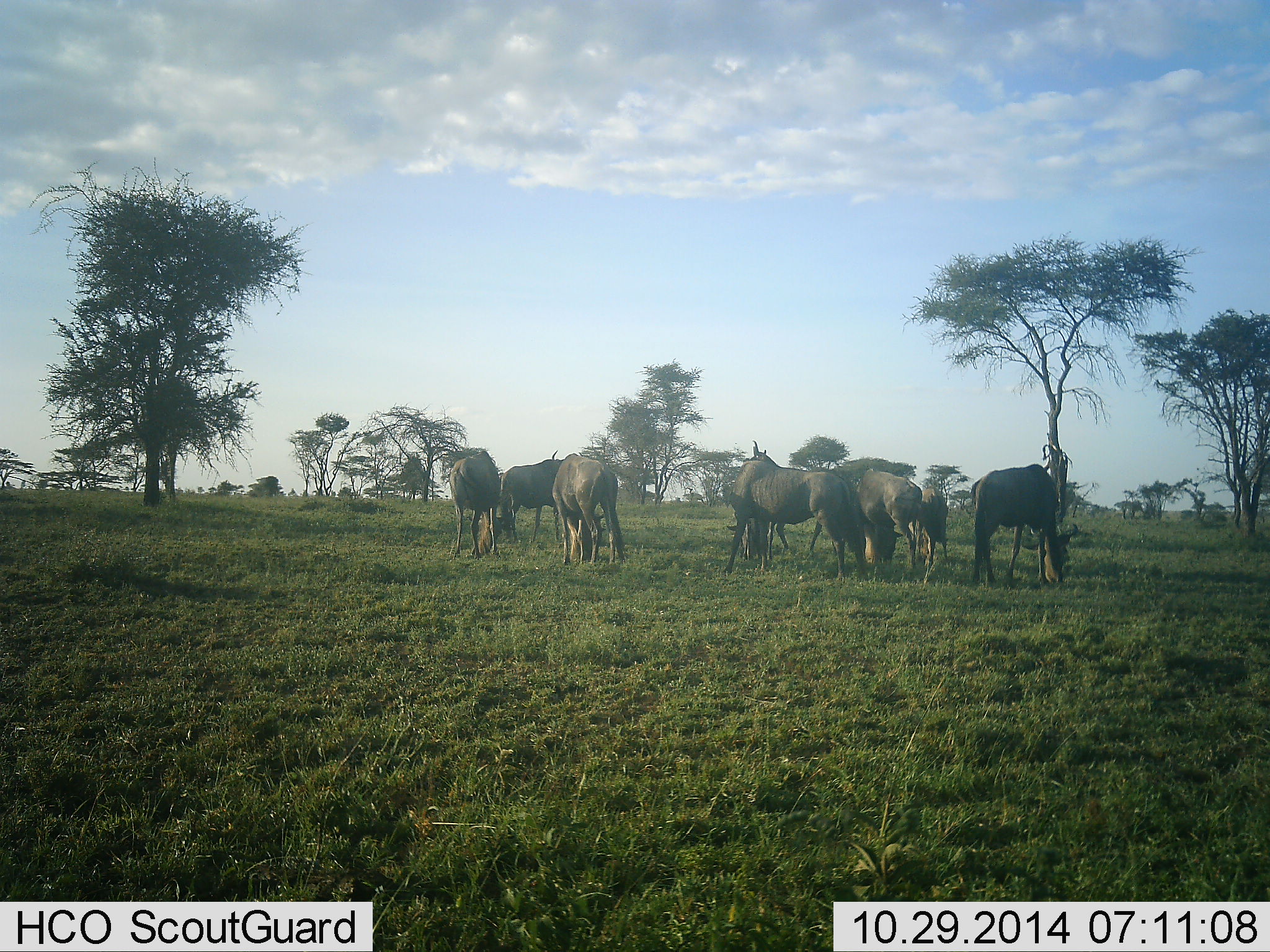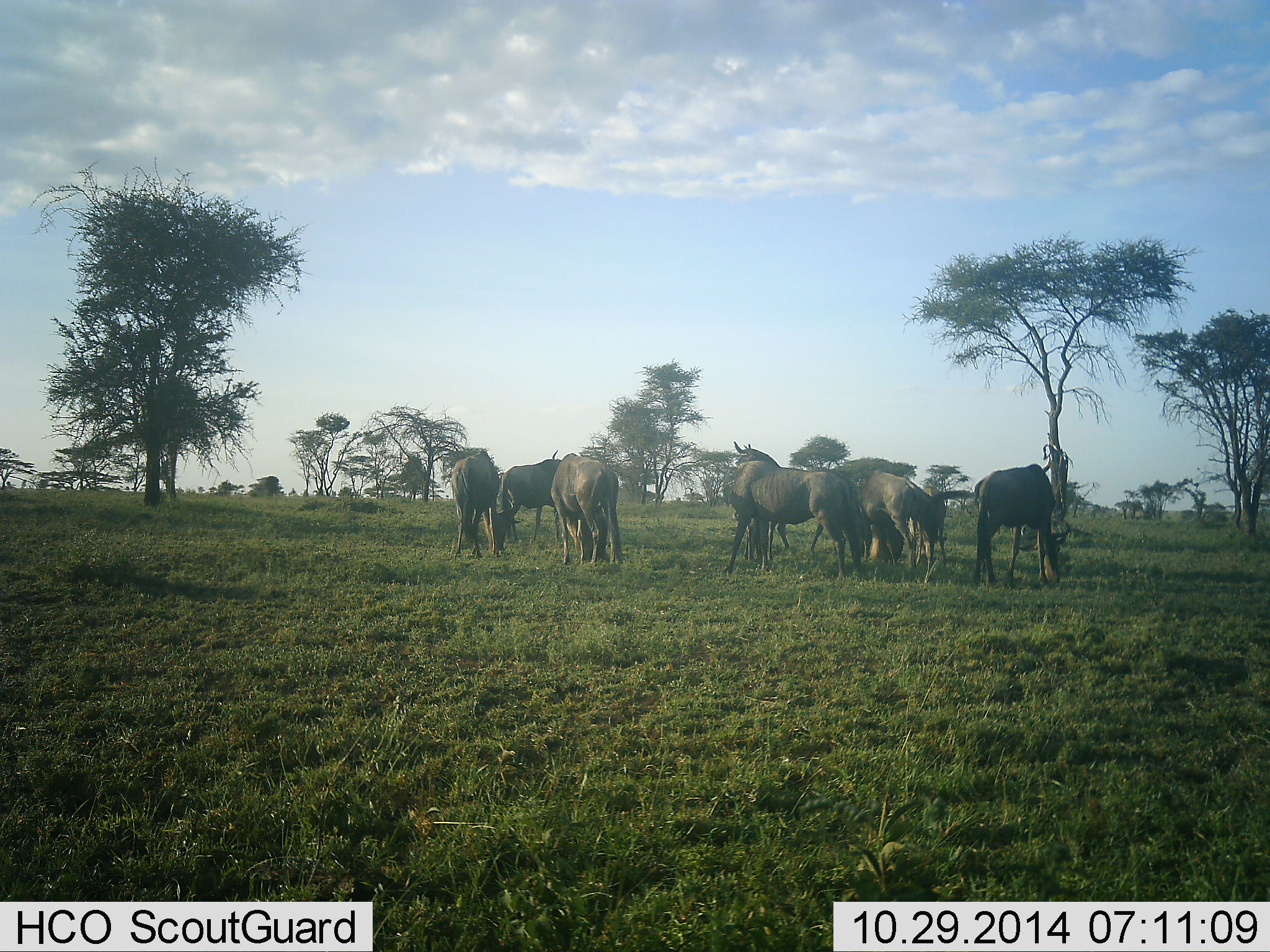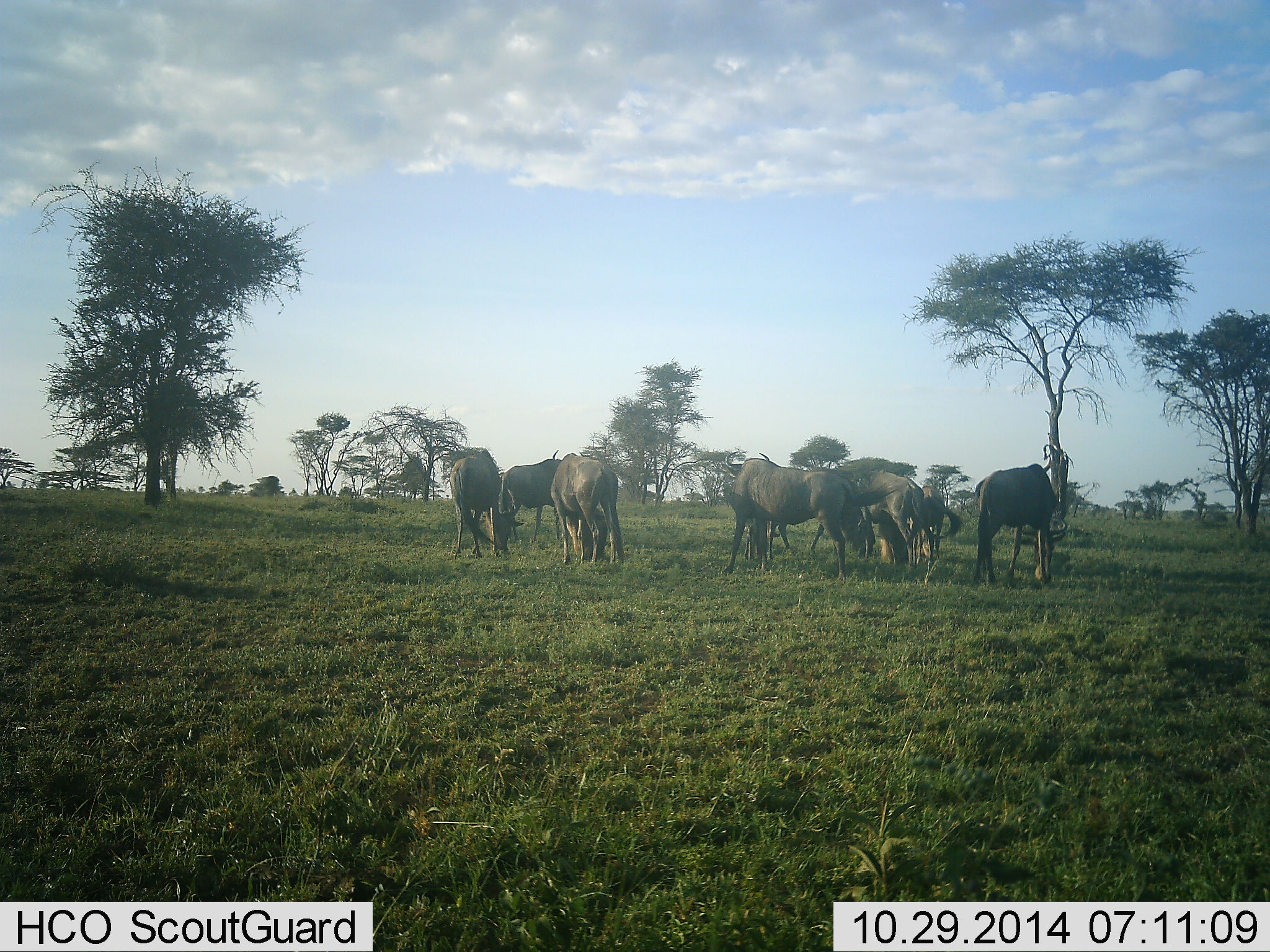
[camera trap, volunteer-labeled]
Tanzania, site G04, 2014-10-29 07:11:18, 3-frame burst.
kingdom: Animalia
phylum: Chordata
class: Mammalia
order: Artiodactyla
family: Bovidae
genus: Connochaetes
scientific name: Connochaetes taurinus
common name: blue wildebeest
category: wildebeest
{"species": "wildebeest (blue wildebeest) (Connochaetes taurinus)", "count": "8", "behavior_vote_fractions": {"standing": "50%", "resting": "8%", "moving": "8%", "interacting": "8%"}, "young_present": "0%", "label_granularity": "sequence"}